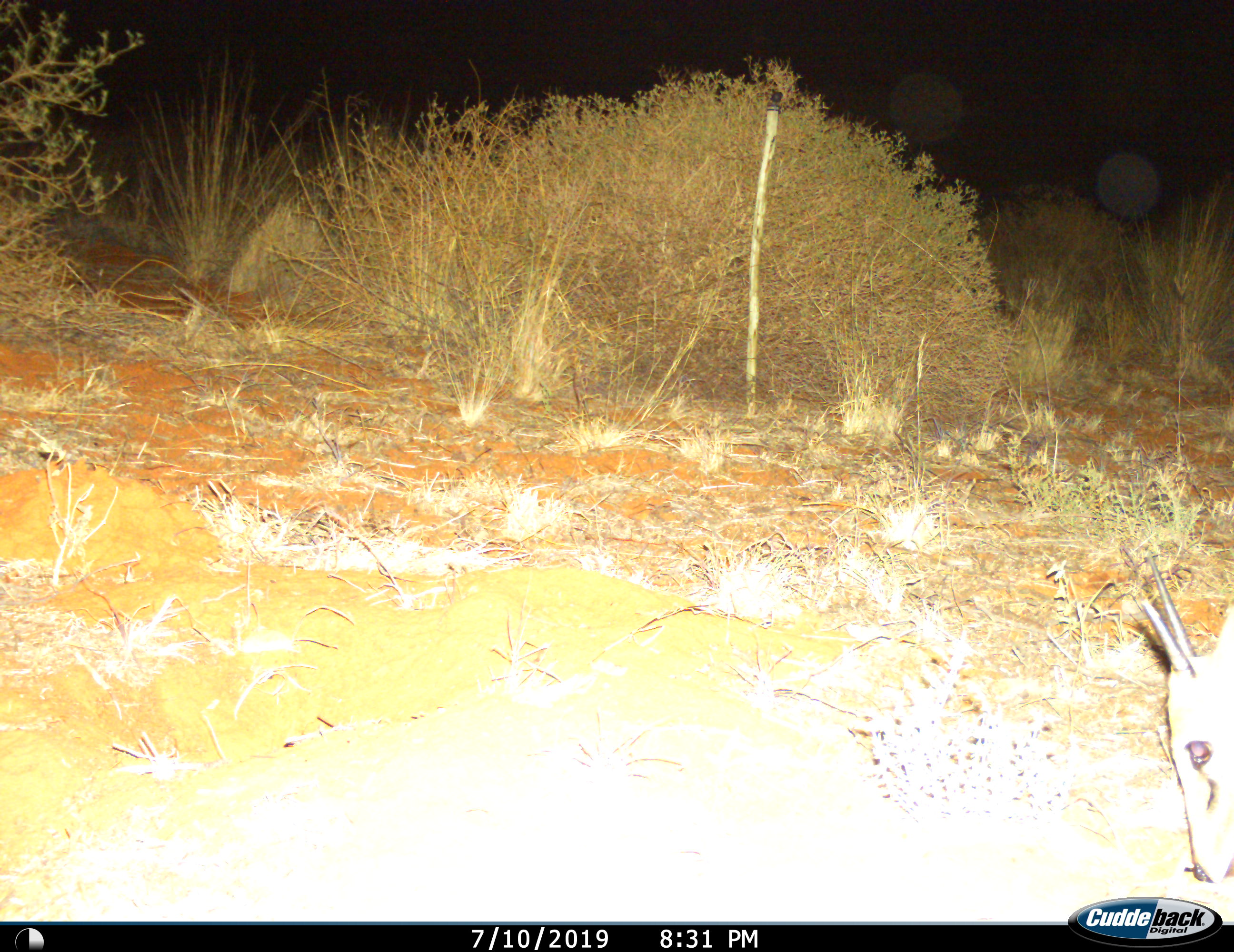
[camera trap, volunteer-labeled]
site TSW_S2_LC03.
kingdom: Animalia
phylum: Chordata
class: Mammalia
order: Artiodactyla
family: Bovidae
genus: Sylvicapra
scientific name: Sylvicapra grimmia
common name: common duiker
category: duikercommongrey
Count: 1.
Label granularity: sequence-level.